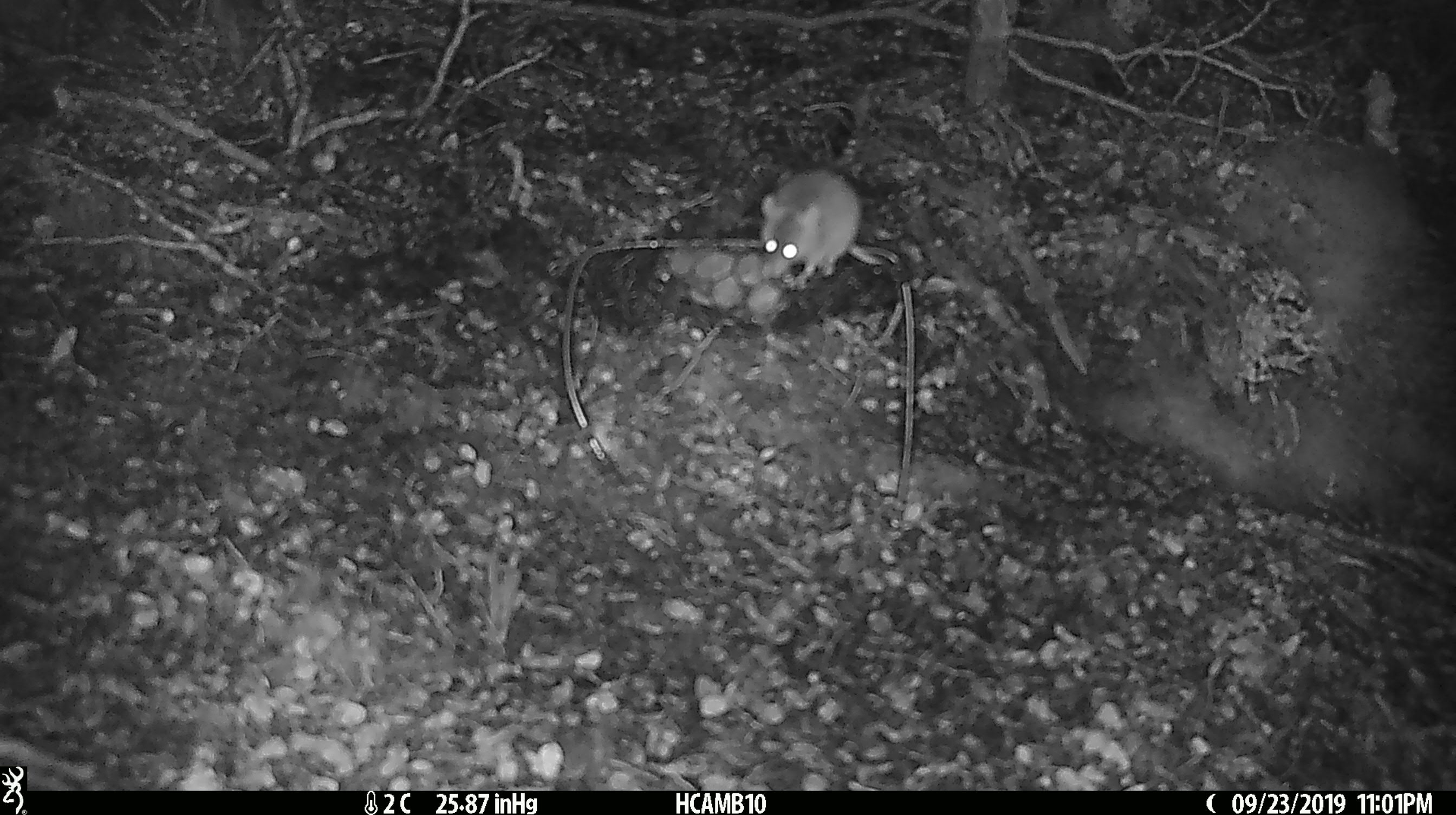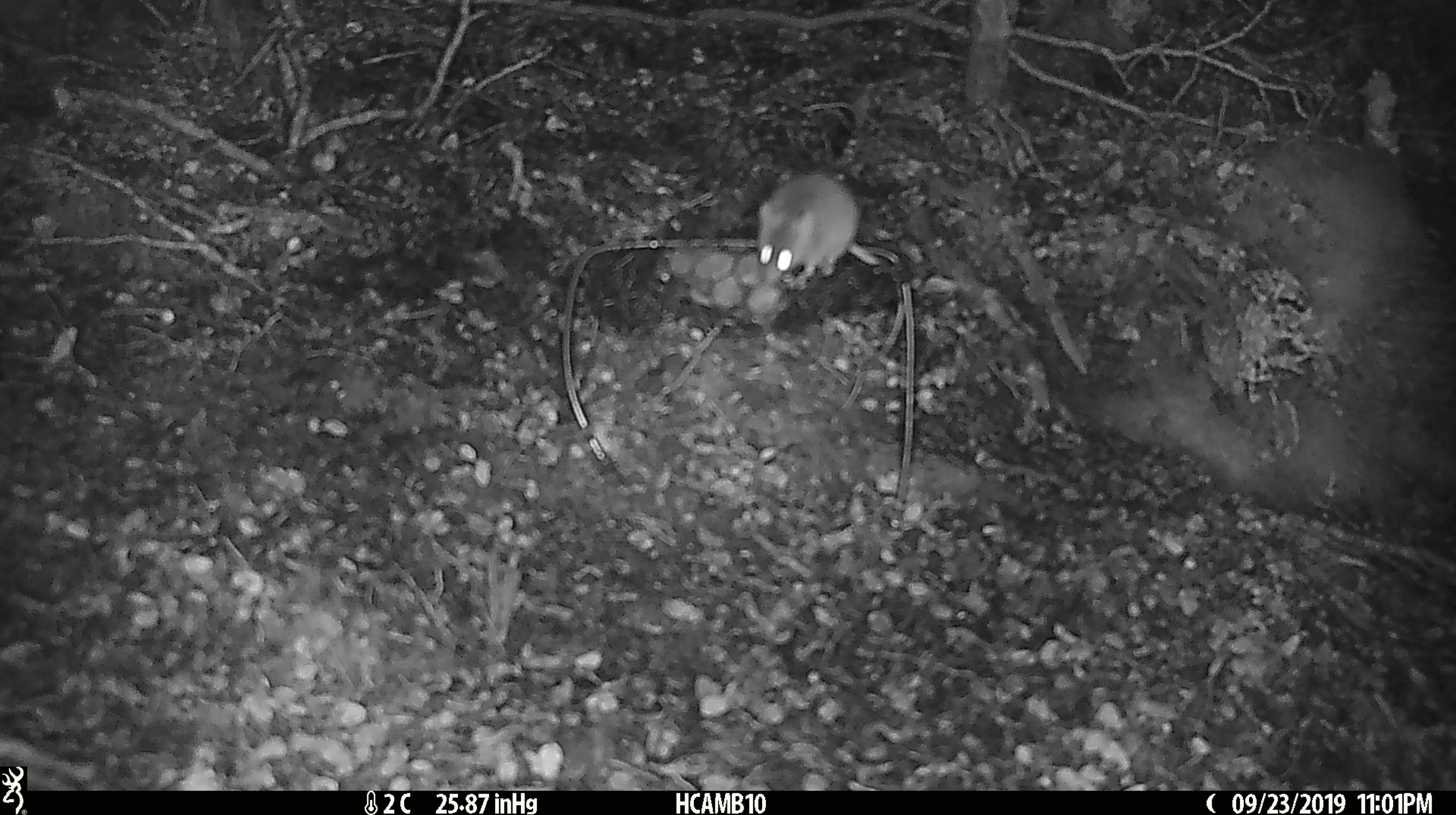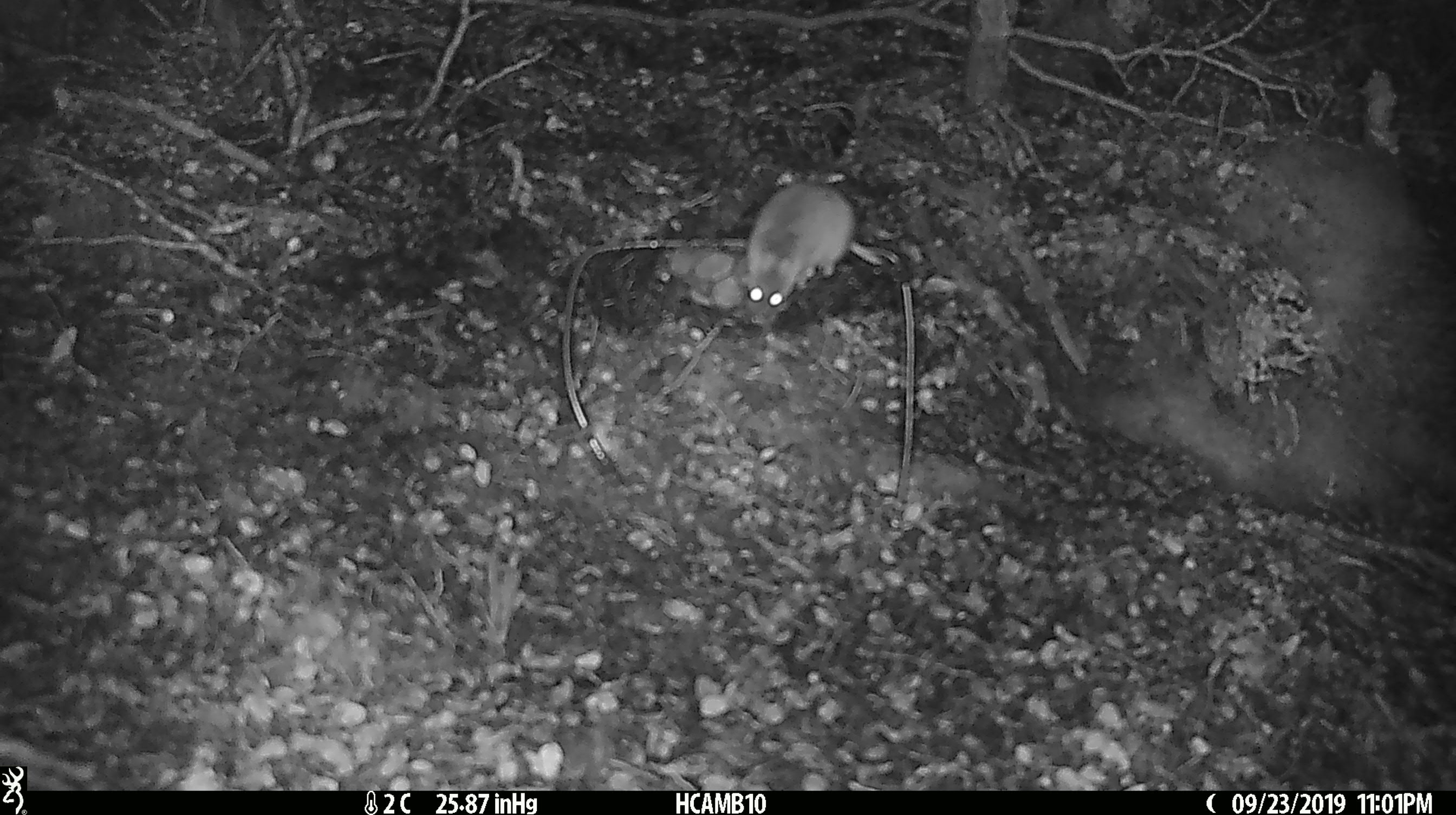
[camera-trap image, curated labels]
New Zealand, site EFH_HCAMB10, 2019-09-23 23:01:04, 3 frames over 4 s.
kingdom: Animalia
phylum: Chordata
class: Mammalia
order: Rodentia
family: Muridae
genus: Mus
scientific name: Mus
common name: mouse